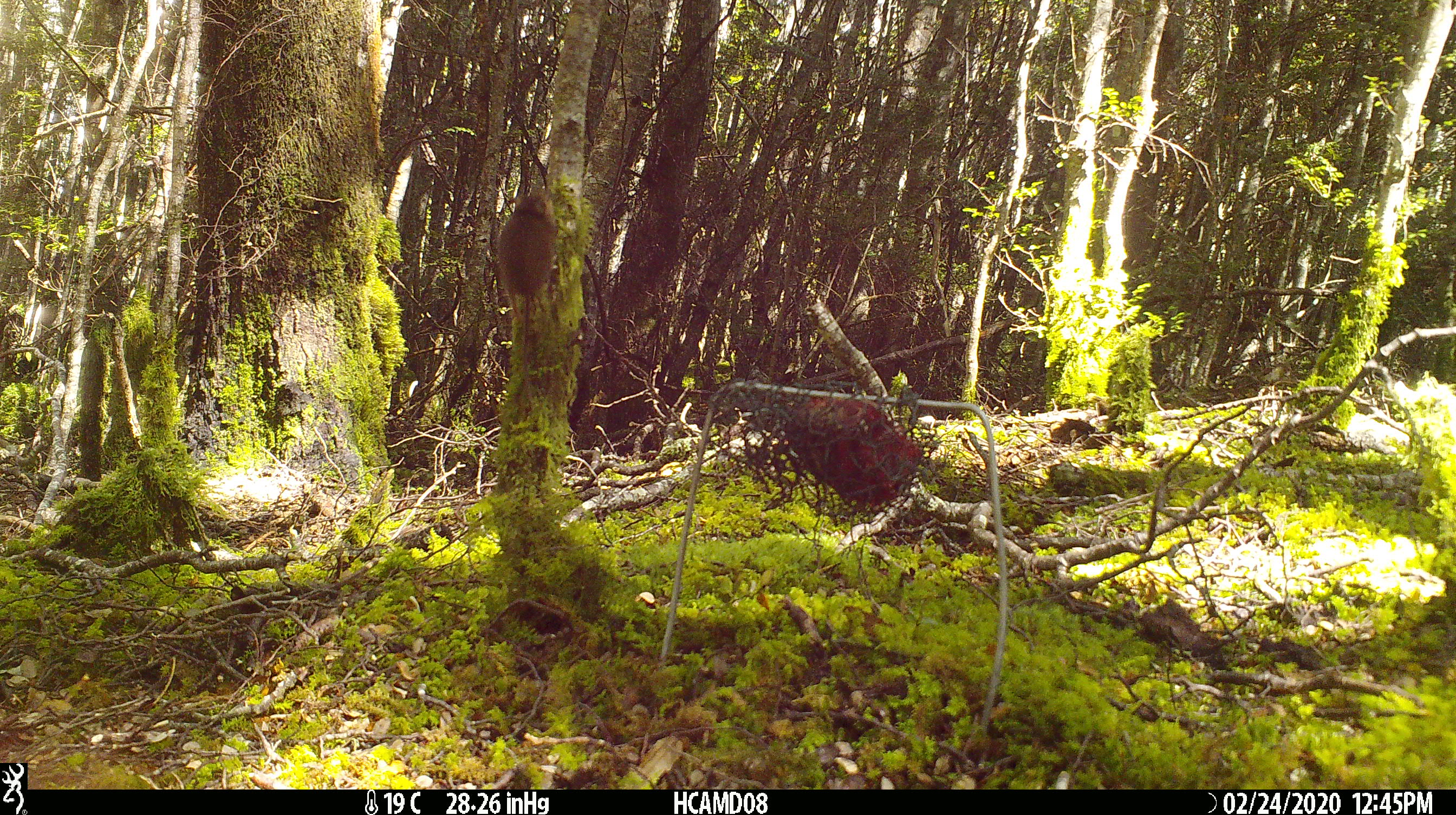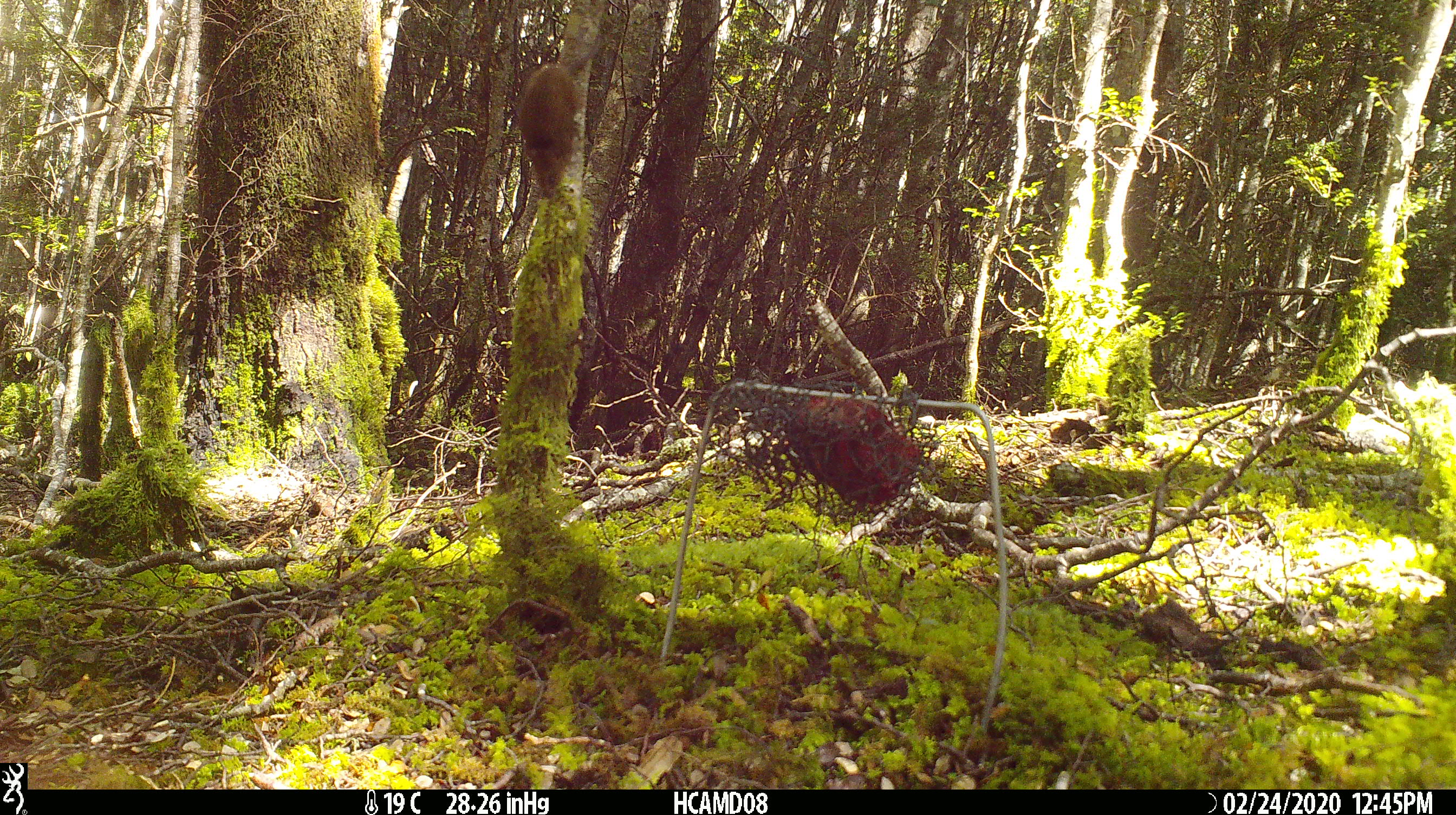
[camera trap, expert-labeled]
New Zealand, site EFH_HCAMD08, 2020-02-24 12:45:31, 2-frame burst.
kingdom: Animalia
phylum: Chordata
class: Mammalia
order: Rodentia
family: Muridae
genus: Mus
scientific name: Mus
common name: mouse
Mouse (Mus).